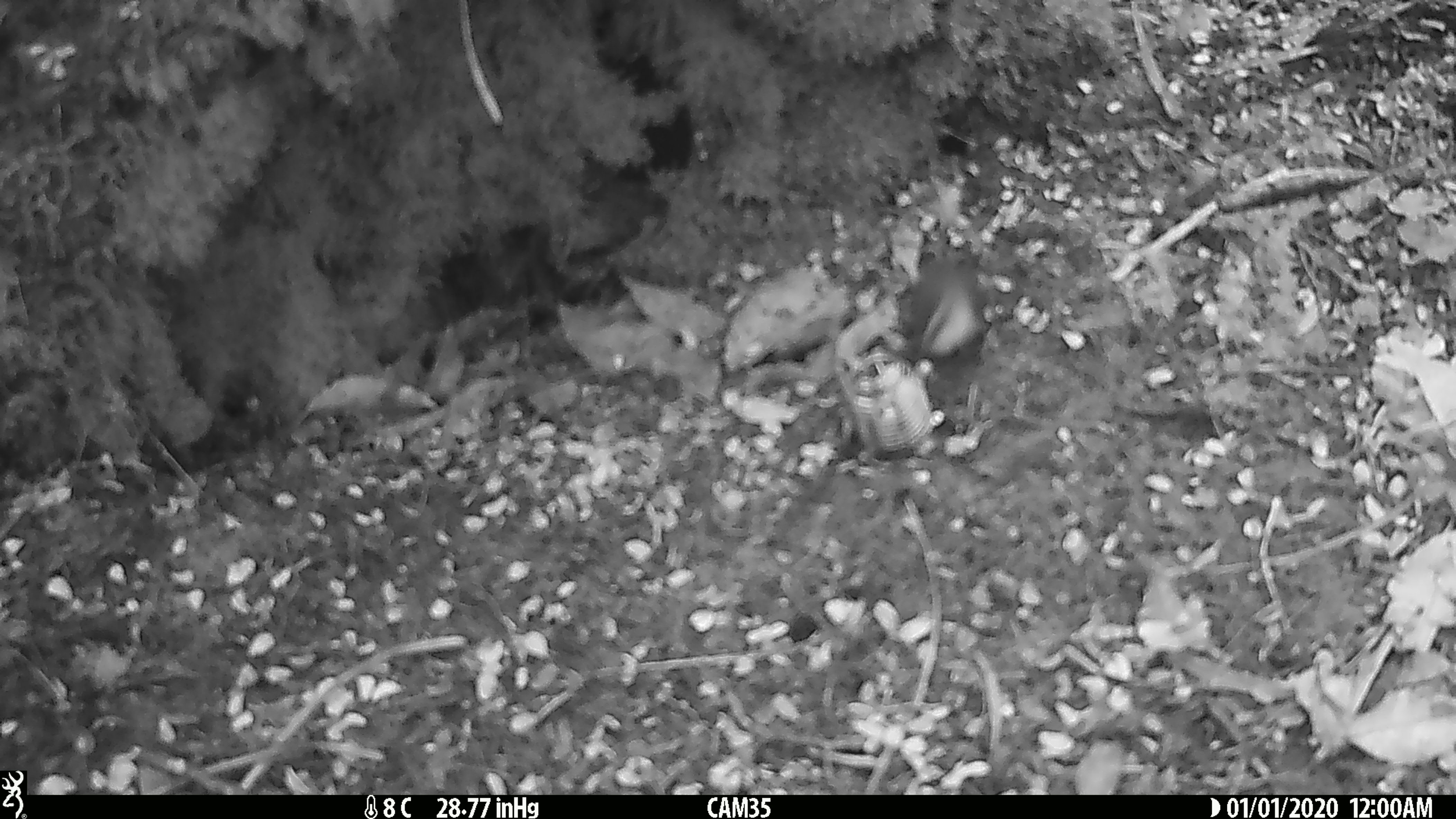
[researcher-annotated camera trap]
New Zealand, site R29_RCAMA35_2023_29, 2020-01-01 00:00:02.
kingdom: Animalia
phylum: Chordata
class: Aves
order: Passeriformes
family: Acanthisittidae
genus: Acanthisitta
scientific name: Acanthisitta chloris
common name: rifleman